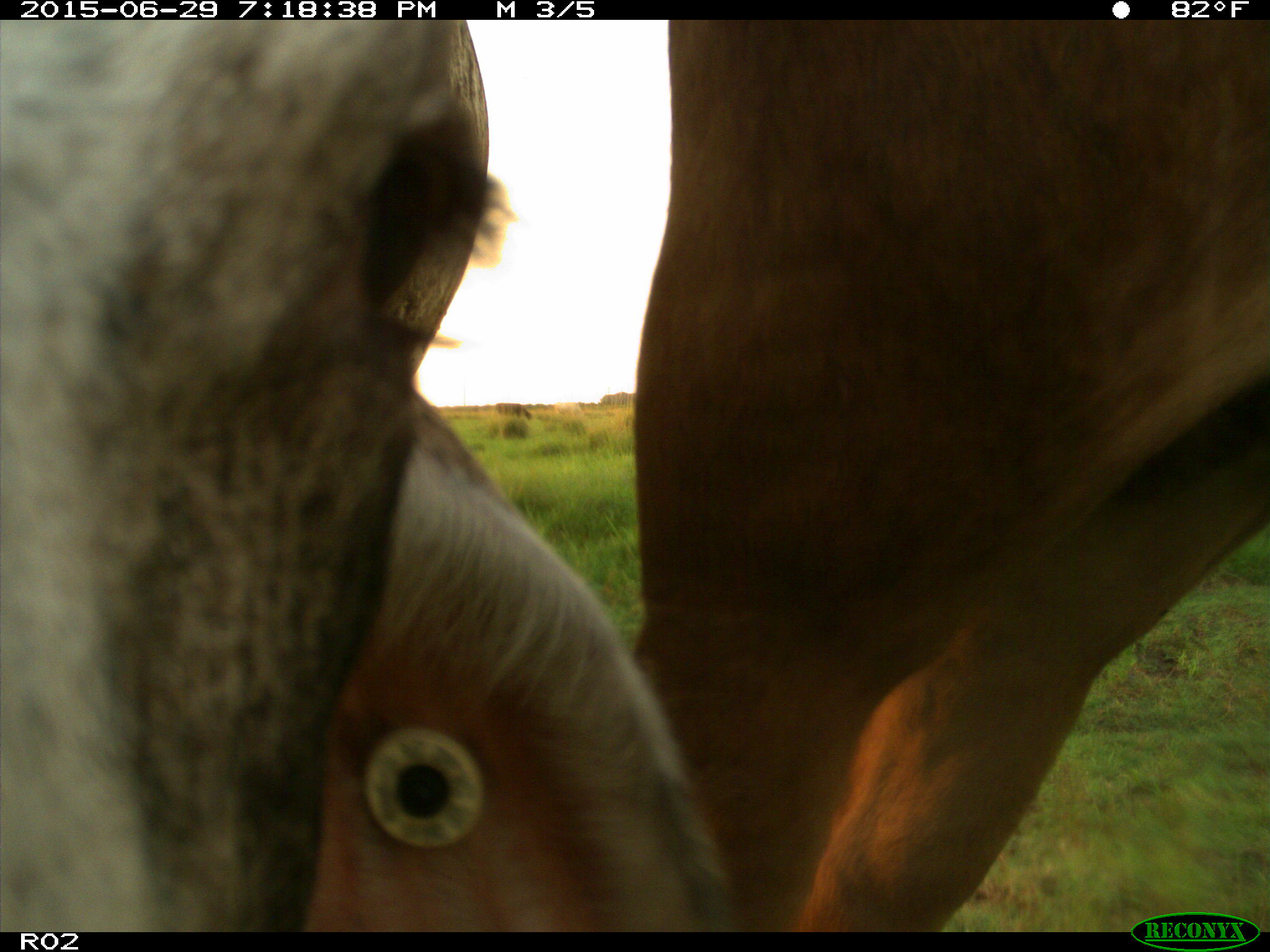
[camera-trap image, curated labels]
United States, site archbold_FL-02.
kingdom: Animalia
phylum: Chordata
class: Mammalia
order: Artiodactyla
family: Bovidae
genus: Bos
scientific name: Bos taurus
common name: domestic cow